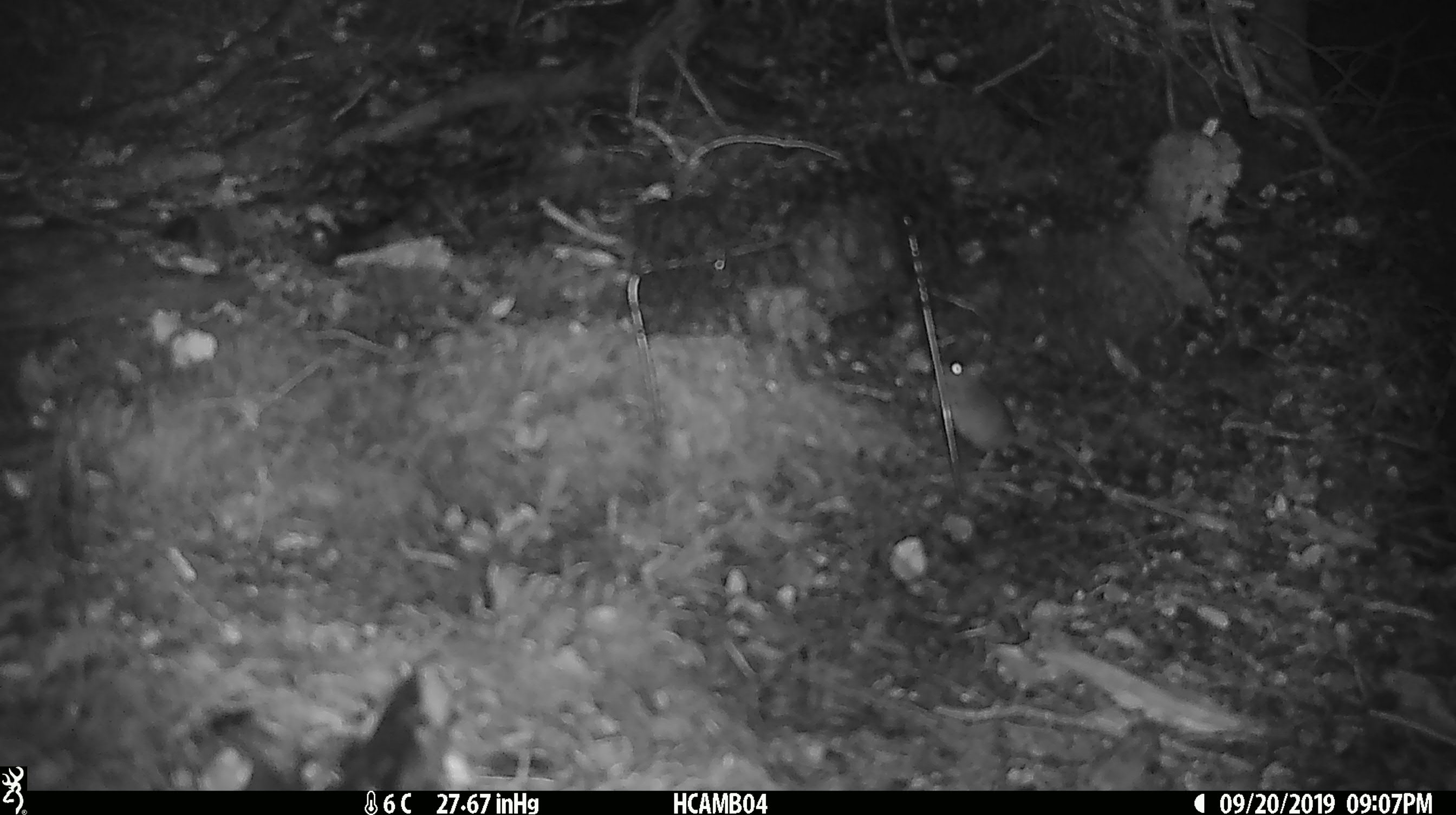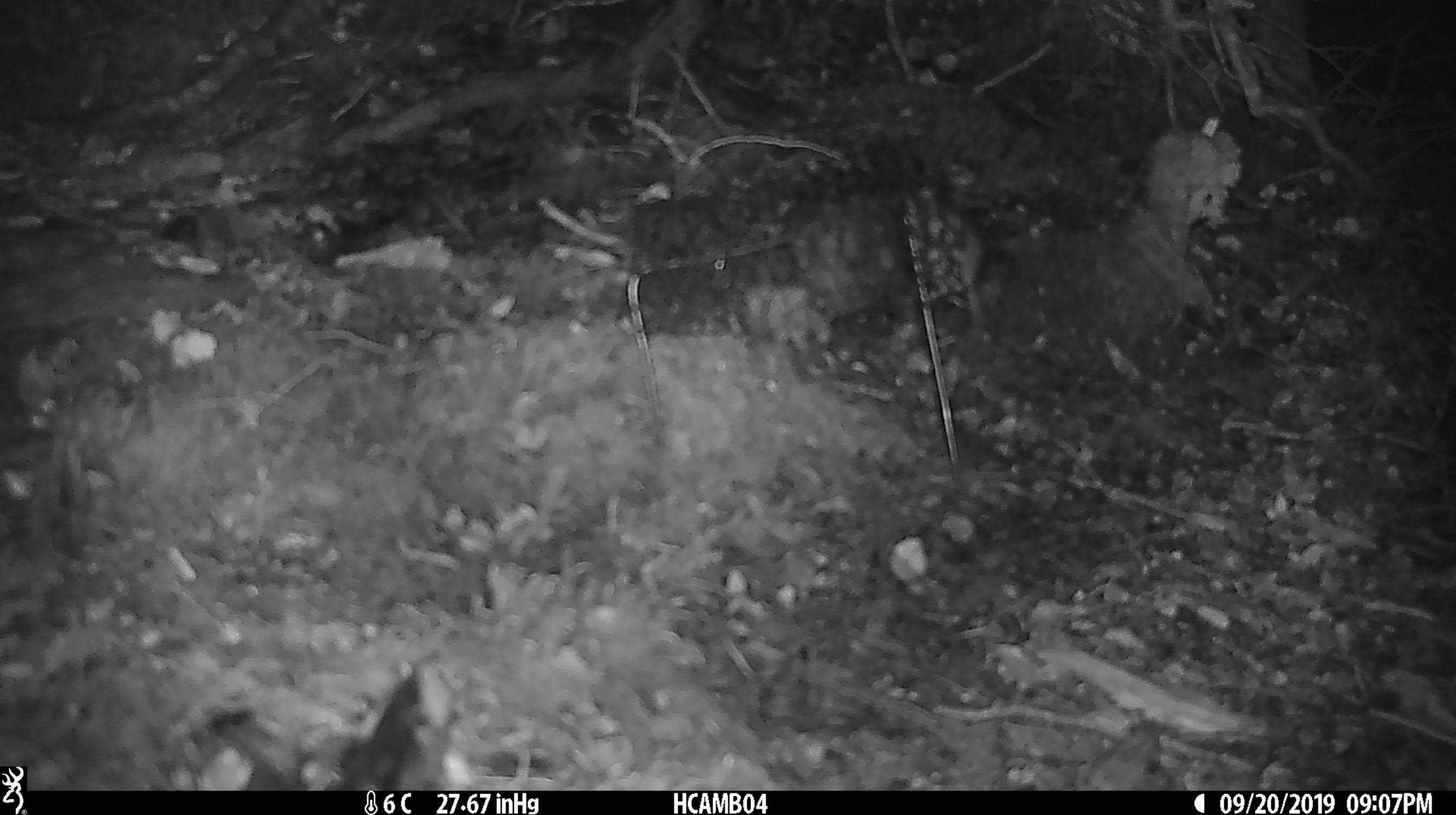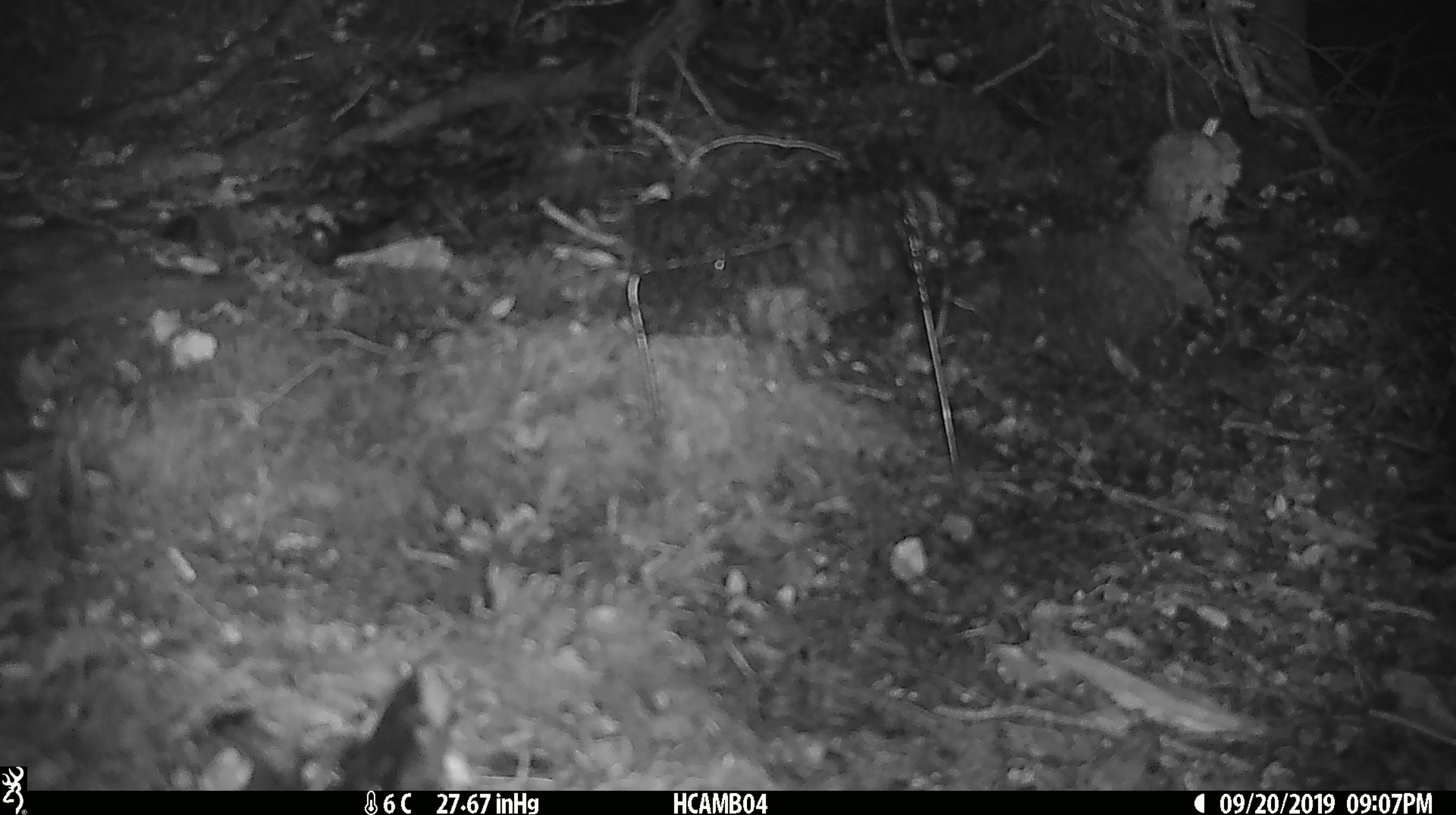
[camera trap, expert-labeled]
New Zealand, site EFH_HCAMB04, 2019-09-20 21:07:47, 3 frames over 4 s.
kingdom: Animalia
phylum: Chordata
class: Mammalia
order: Rodentia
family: Muridae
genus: Mus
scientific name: Mus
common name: mouse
Mouse (Mus).